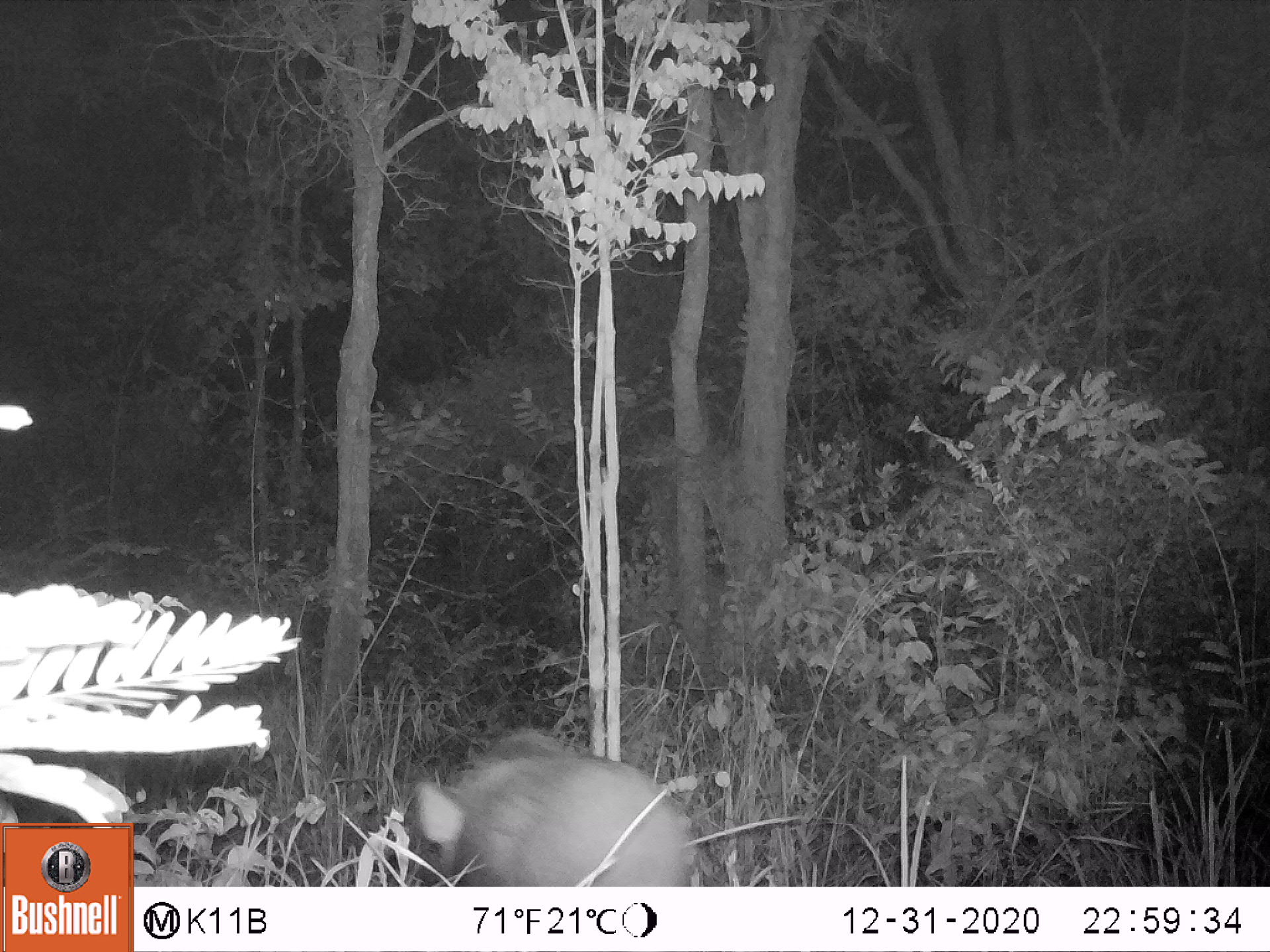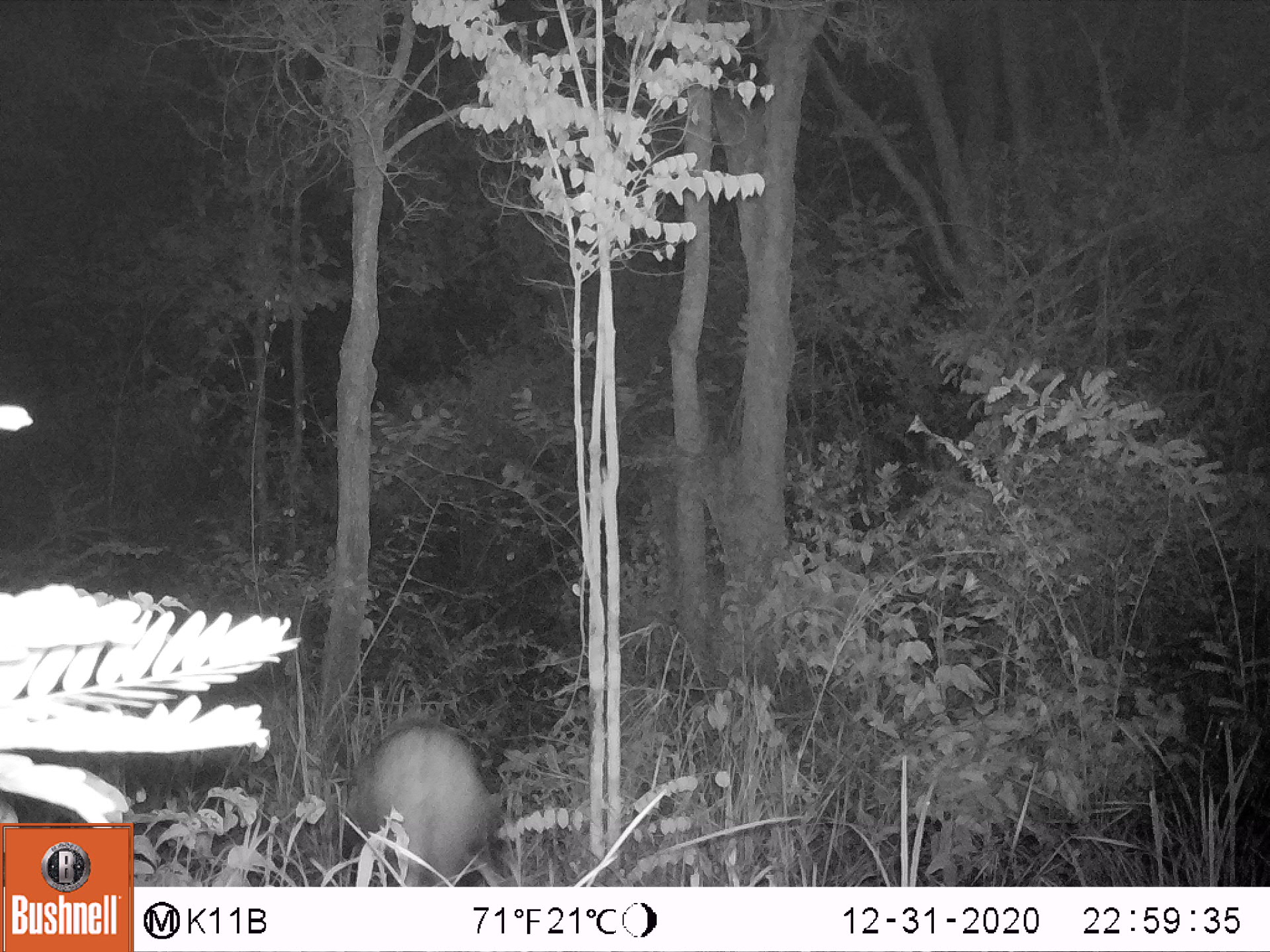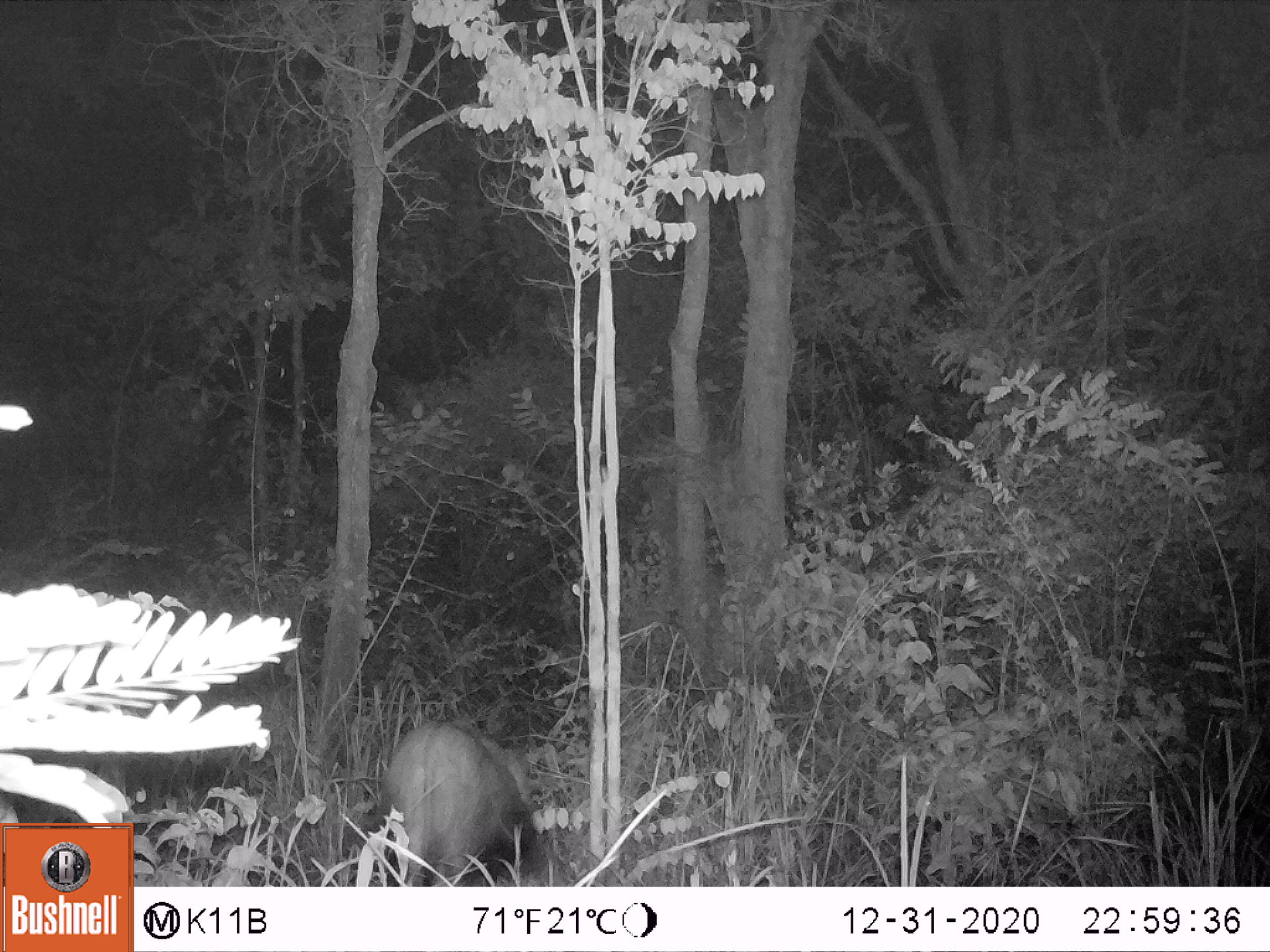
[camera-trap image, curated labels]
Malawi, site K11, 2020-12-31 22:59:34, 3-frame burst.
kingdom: Animalia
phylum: Chordata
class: Mammalia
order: Artiodactyla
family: Suidae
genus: Potamochoerus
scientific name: Potamochoerus larvatus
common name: bushpig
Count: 1.